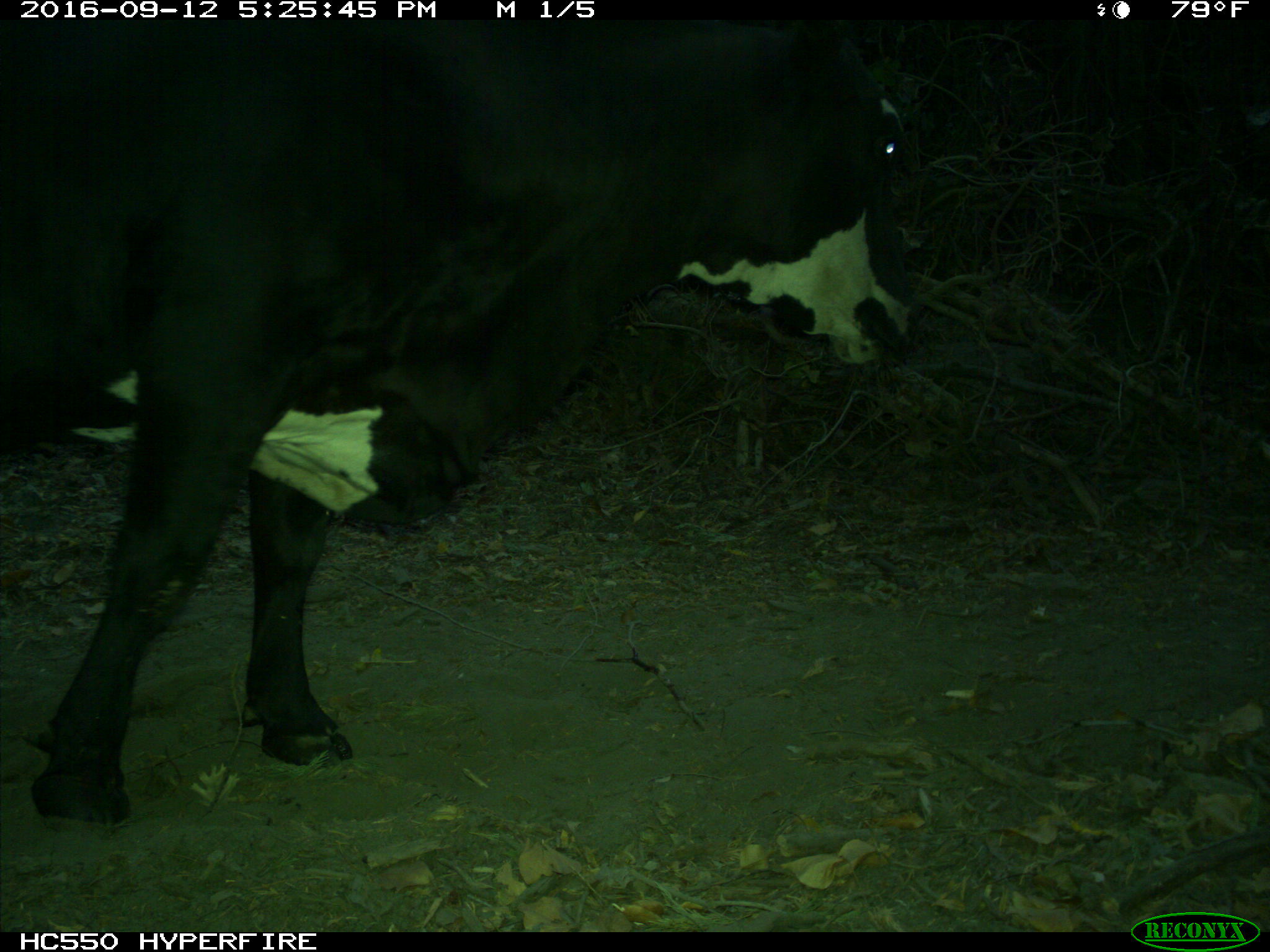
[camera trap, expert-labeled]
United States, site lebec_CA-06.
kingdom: Animalia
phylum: Chordata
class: Mammalia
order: Artiodactyla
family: Bovidae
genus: Bos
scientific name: Bos taurus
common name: domestic cow